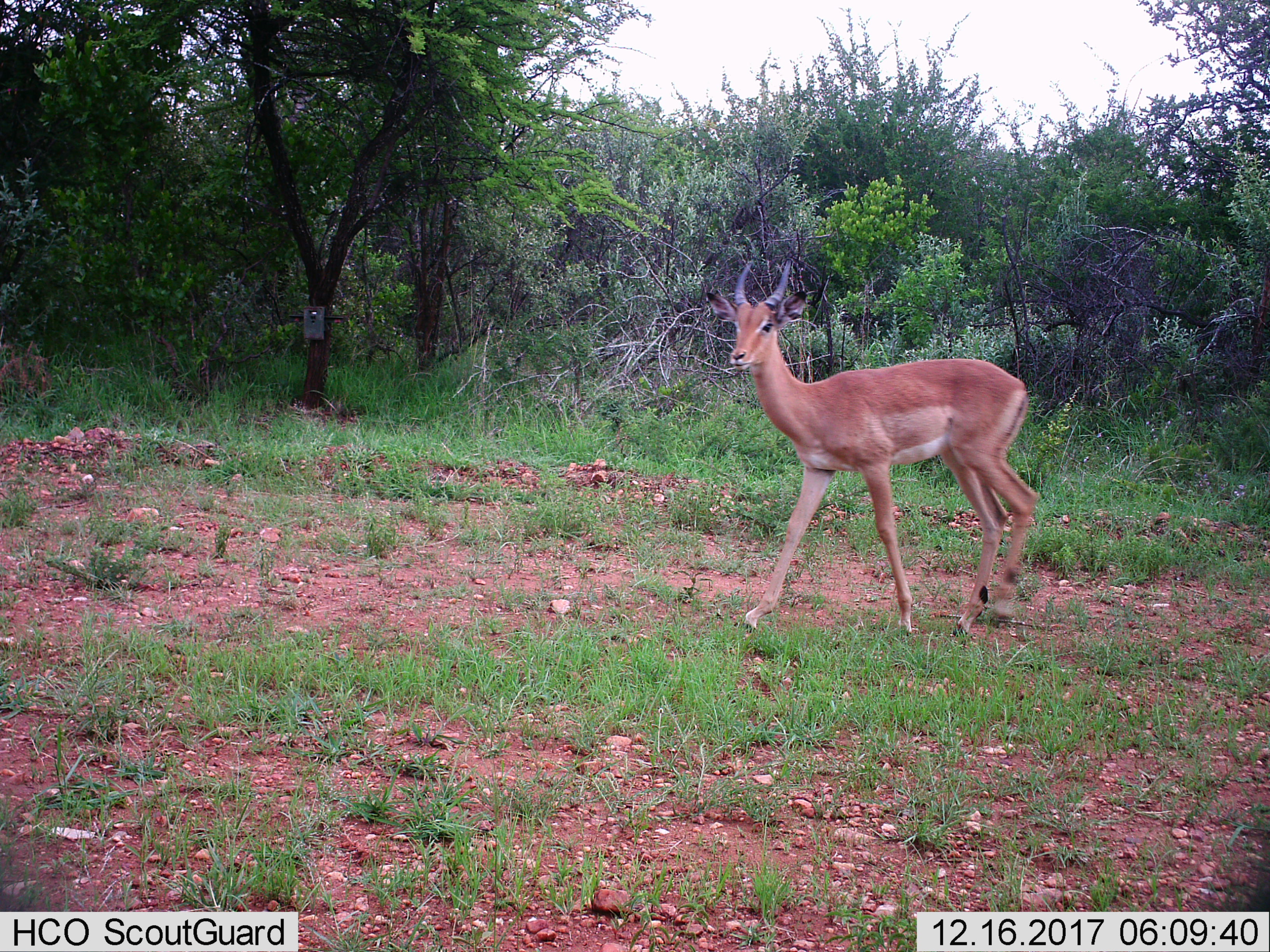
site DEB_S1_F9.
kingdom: Animalia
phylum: Chordata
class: Mammalia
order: Artiodactyla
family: Bovidae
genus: Aepyceros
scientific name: Aepyceros melampus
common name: impala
Impala (Aepyceros melampus), count 1. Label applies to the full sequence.